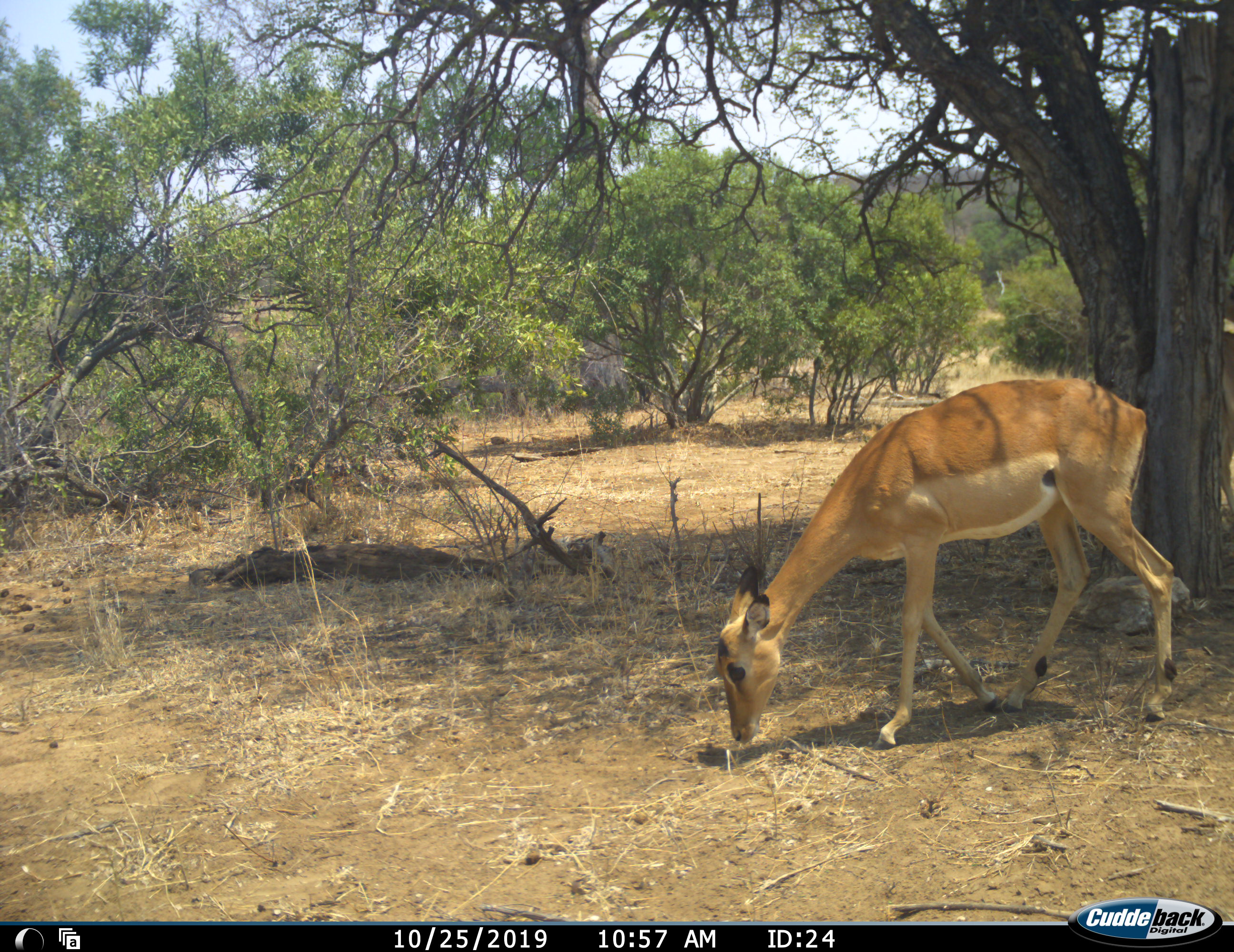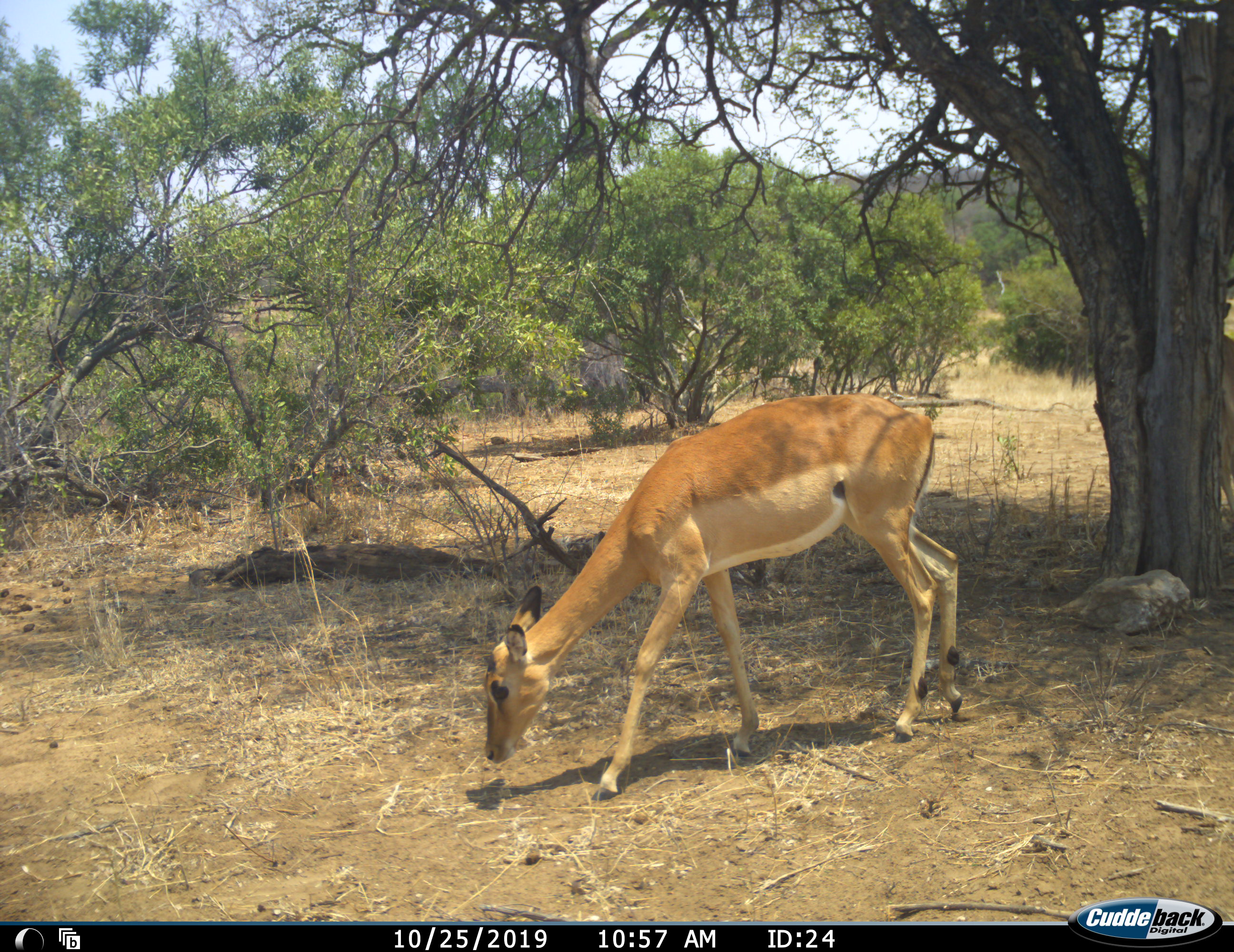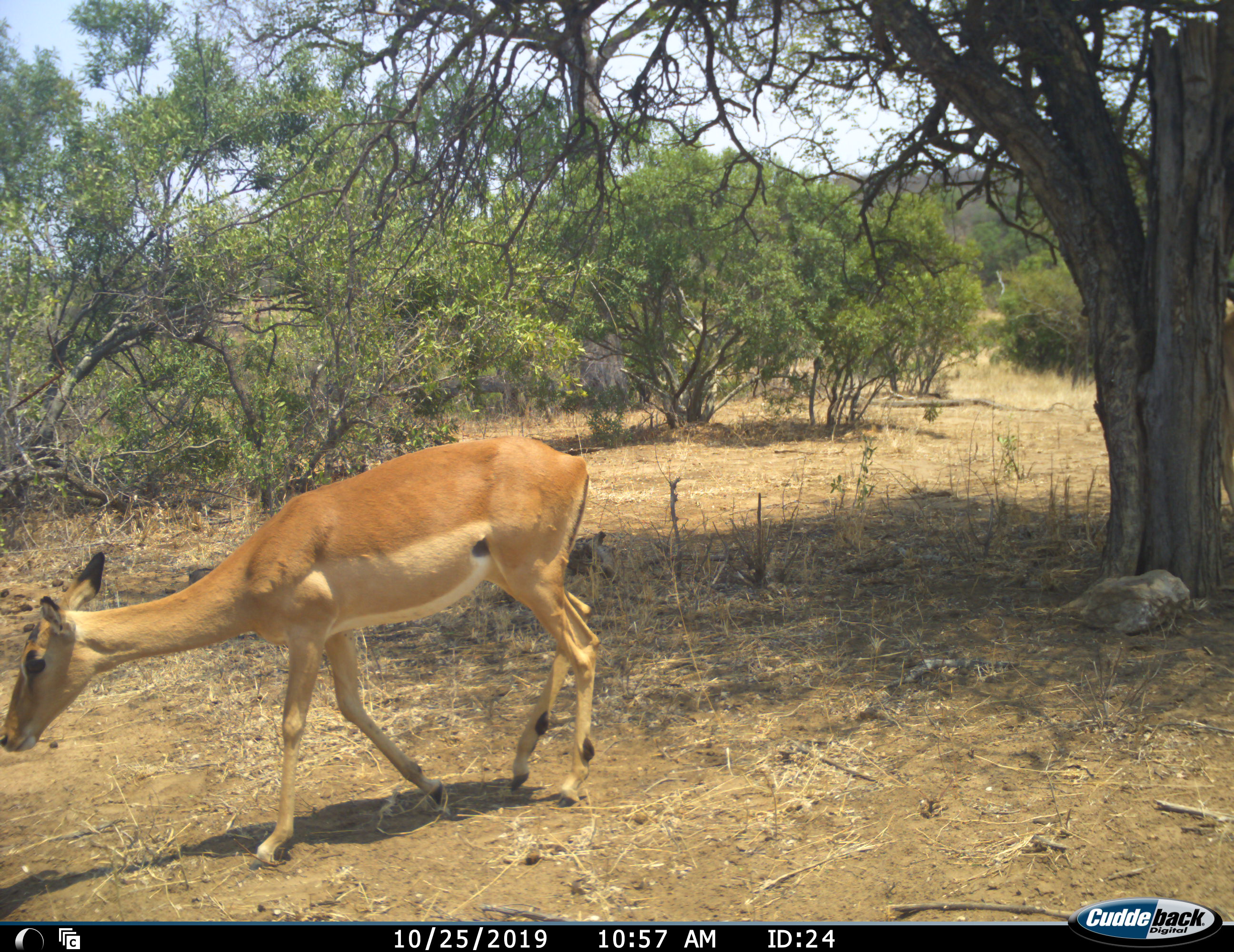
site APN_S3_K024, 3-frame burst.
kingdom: Animalia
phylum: Chordata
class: Mammalia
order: Artiodactyla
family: Bovidae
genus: Aepyceros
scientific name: Aepyceros melampus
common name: impala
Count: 2.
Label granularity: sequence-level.